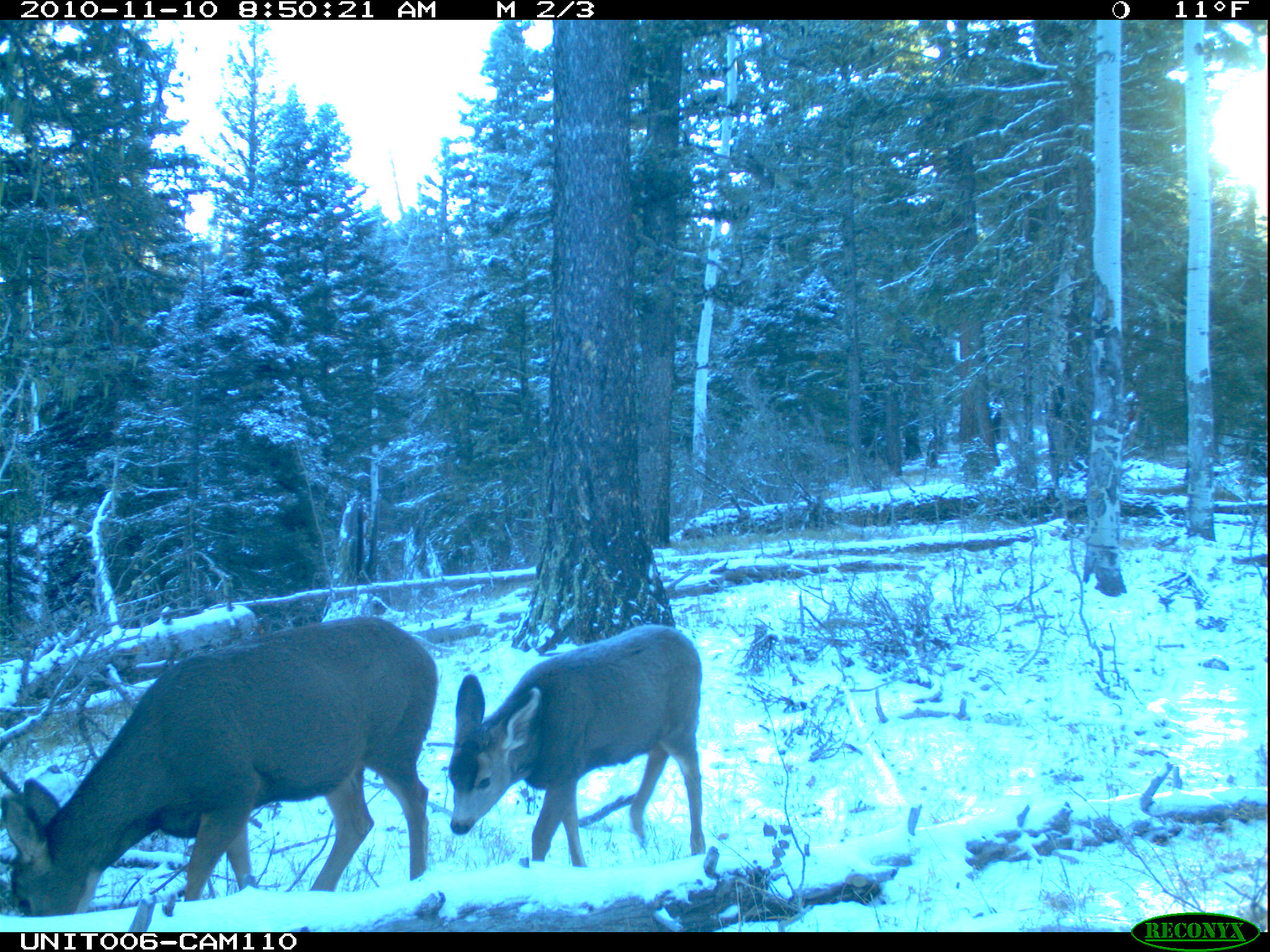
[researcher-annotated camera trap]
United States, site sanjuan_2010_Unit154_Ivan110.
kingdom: Animalia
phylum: Chordata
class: Mammalia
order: Artiodactyla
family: Cervidae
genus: Odocoileus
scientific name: Odocoileus hemionus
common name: mule deer